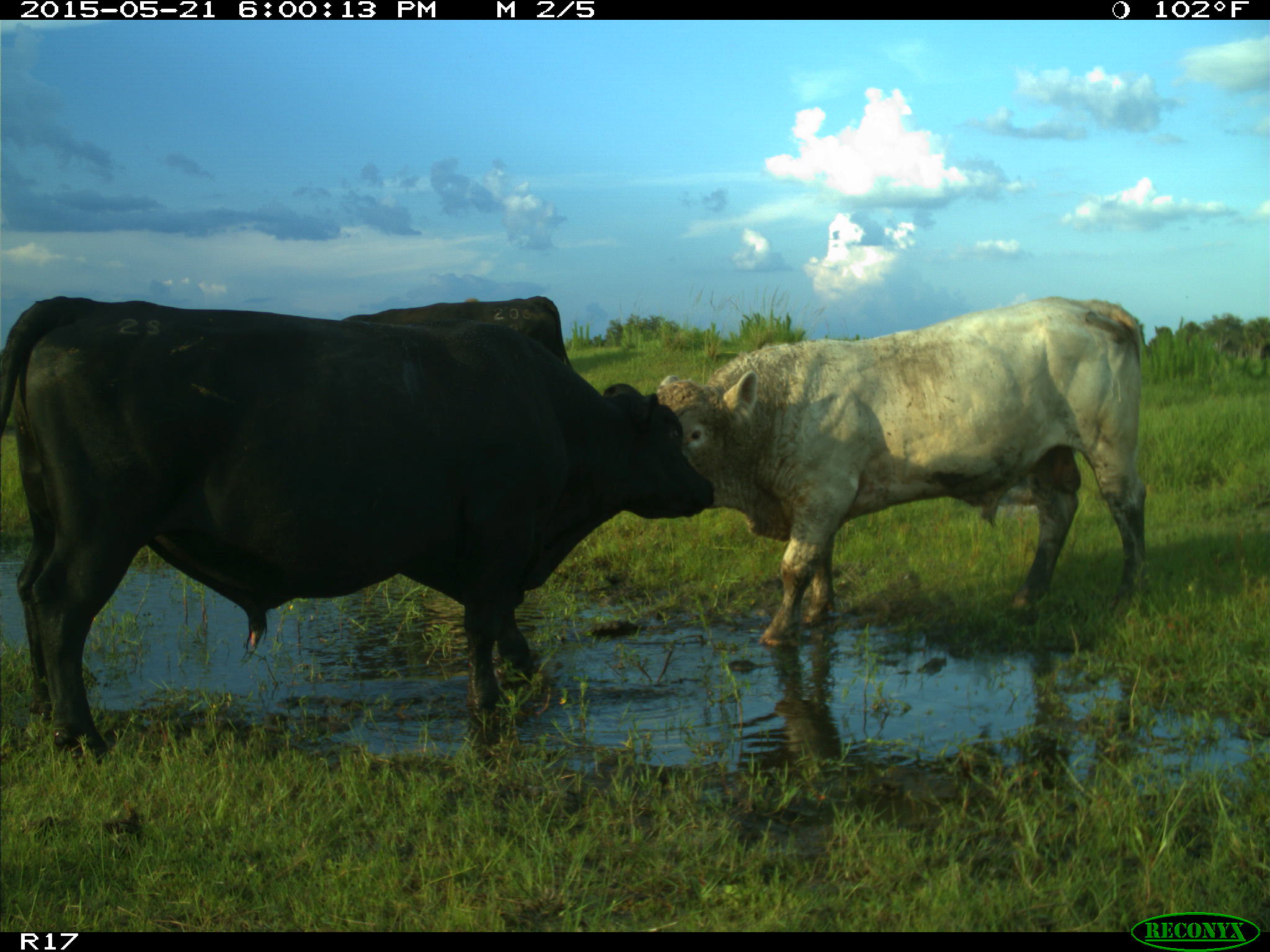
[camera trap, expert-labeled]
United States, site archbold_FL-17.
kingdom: Animalia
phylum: Chordata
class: Mammalia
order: Artiodactyla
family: Bovidae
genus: Bos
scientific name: Bos taurus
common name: domestic cow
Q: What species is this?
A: Bos taurus (domestic cow).